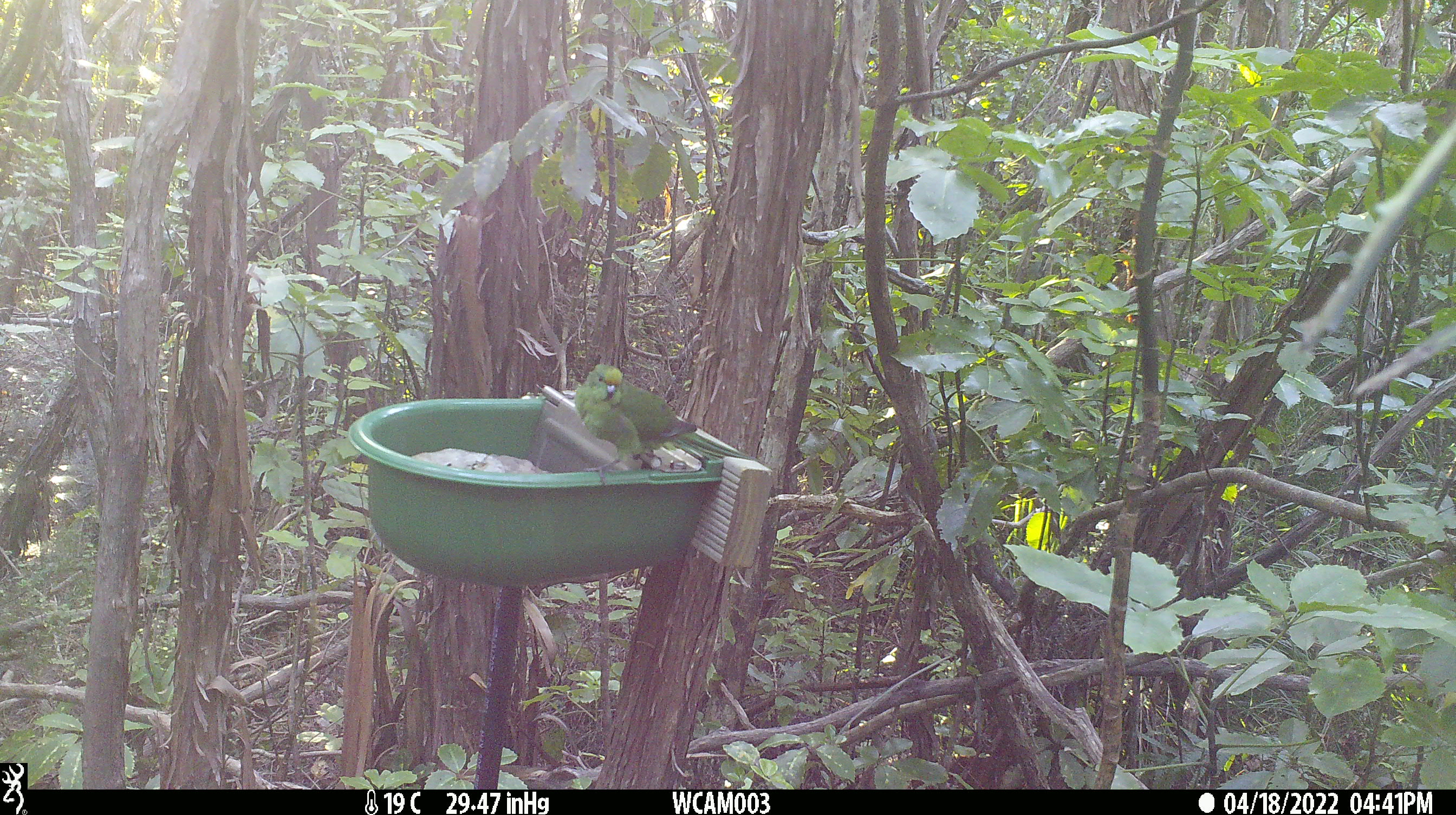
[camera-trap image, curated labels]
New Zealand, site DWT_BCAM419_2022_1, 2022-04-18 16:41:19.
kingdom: Animalia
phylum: Chordata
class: Aves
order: Psittaciformes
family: Psittaculidae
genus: Cyanoramphus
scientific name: Cyanoramphus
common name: parakeet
Parakeet (Cyanoramphus).